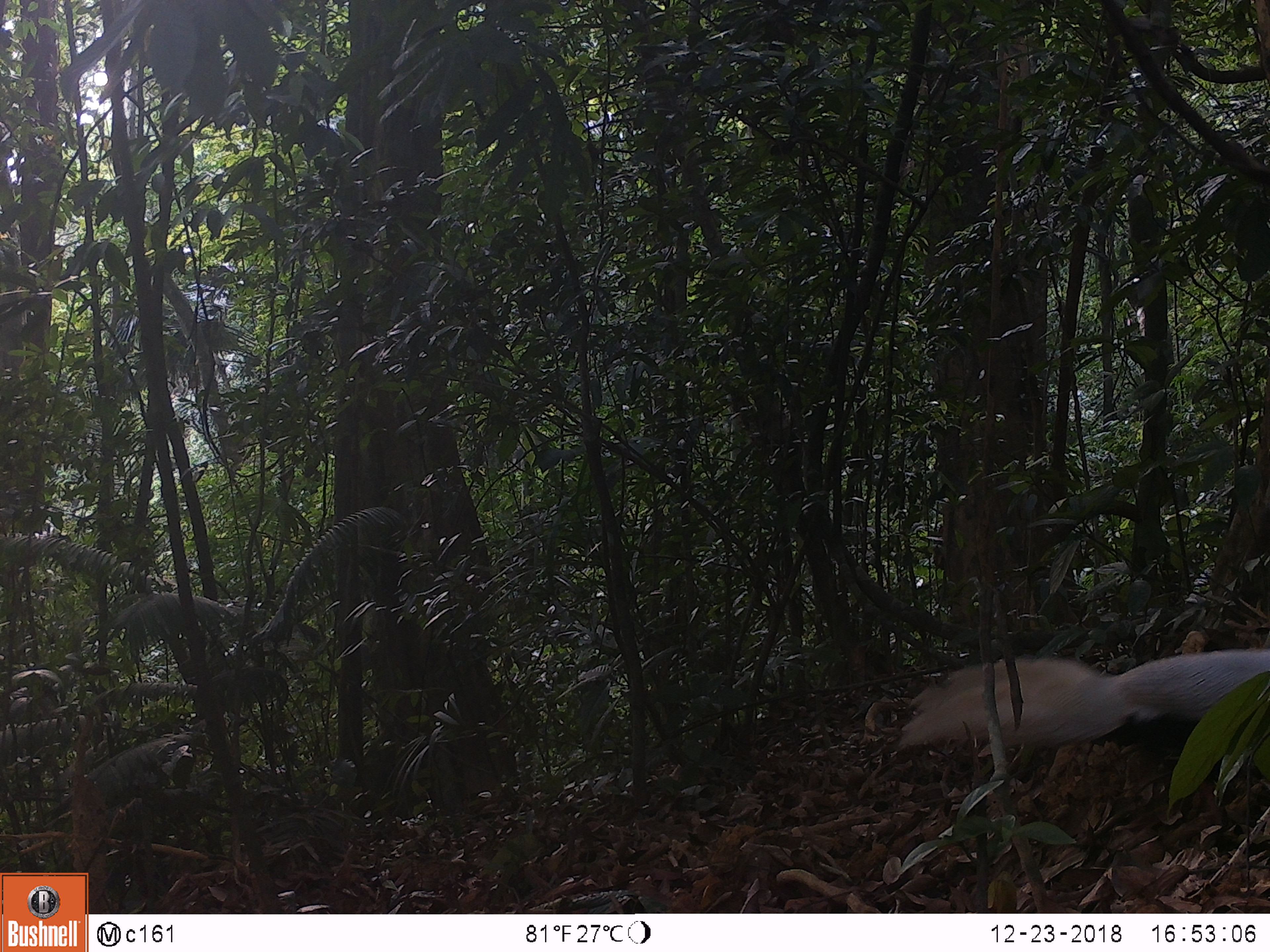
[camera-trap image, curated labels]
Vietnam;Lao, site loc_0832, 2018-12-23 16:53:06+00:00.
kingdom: Animalia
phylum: Chordata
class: Aves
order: Galliformes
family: Phasianidae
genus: Lophura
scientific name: Lophura nycthemera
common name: silver pheasant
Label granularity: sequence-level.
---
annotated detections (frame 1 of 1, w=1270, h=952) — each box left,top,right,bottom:
silver pheasant: 895,647,1270,751